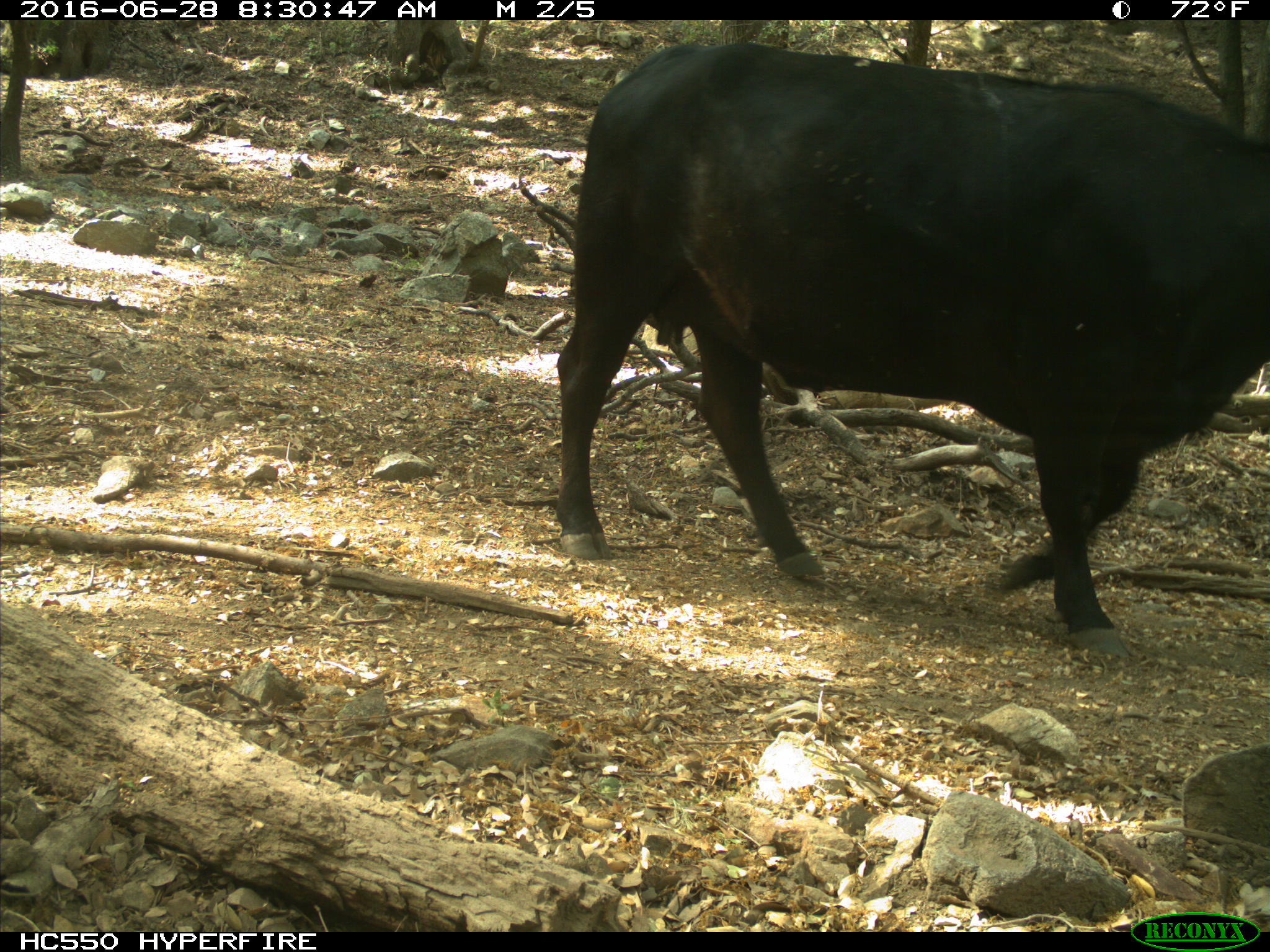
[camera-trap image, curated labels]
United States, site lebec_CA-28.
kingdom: Animalia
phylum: Chordata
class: Mammalia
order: Artiodactyla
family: Bovidae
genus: Bos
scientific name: Bos taurus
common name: domestic cow